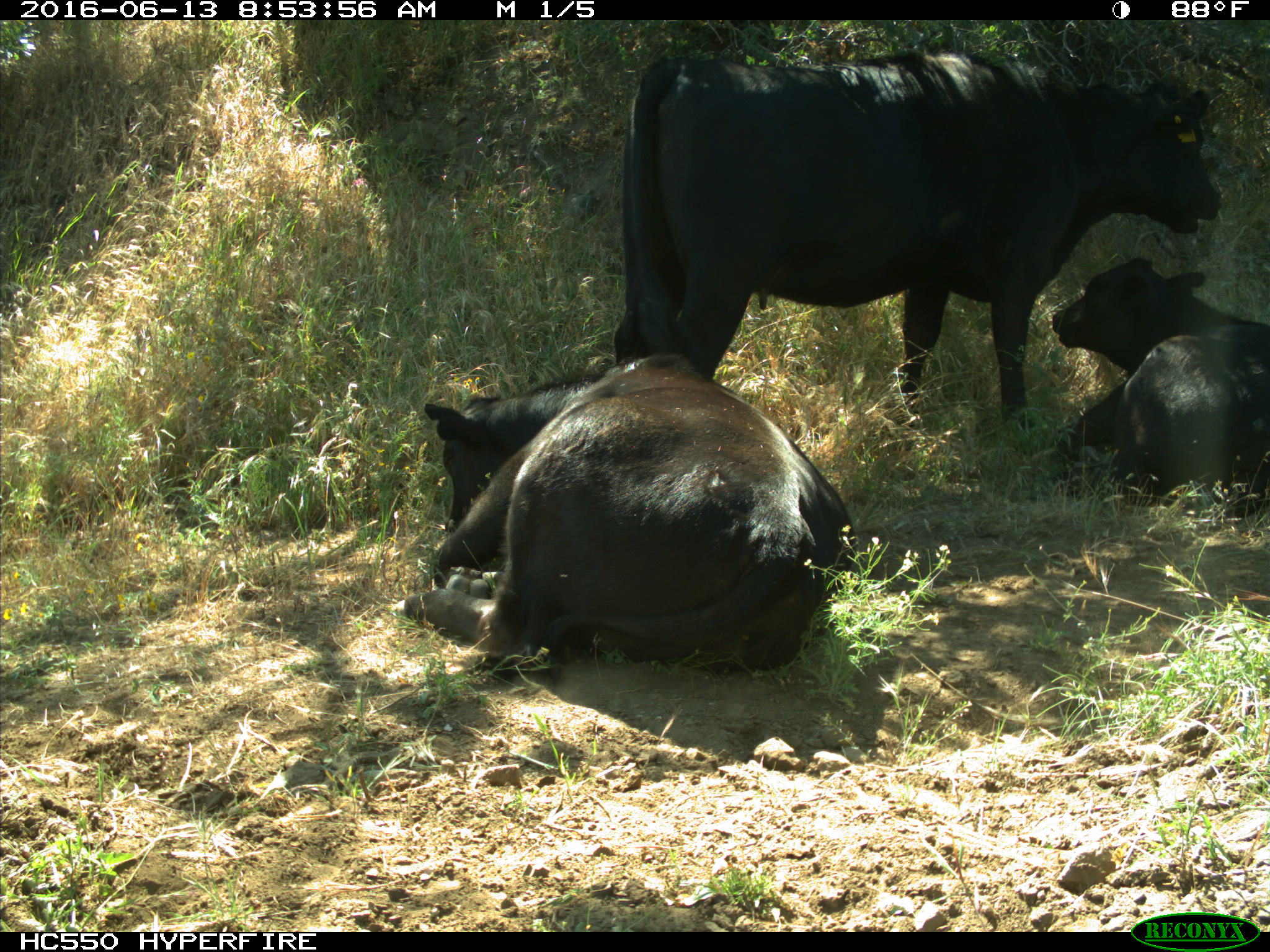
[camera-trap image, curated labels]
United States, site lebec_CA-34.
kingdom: Animalia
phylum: Chordata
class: Mammalia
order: Artiodactyla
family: Bovidae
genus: Bos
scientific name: Bos taurus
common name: domestic cow